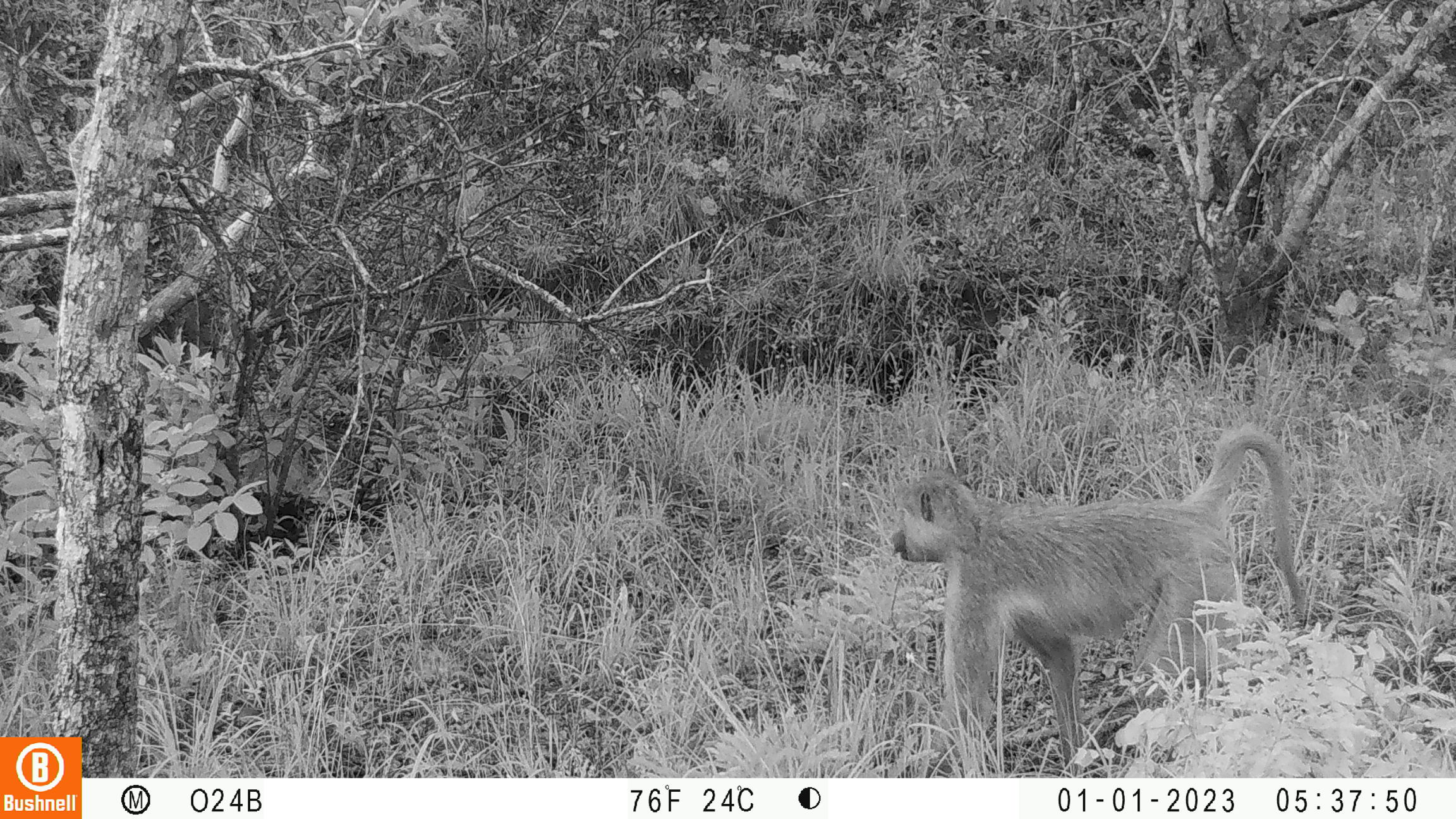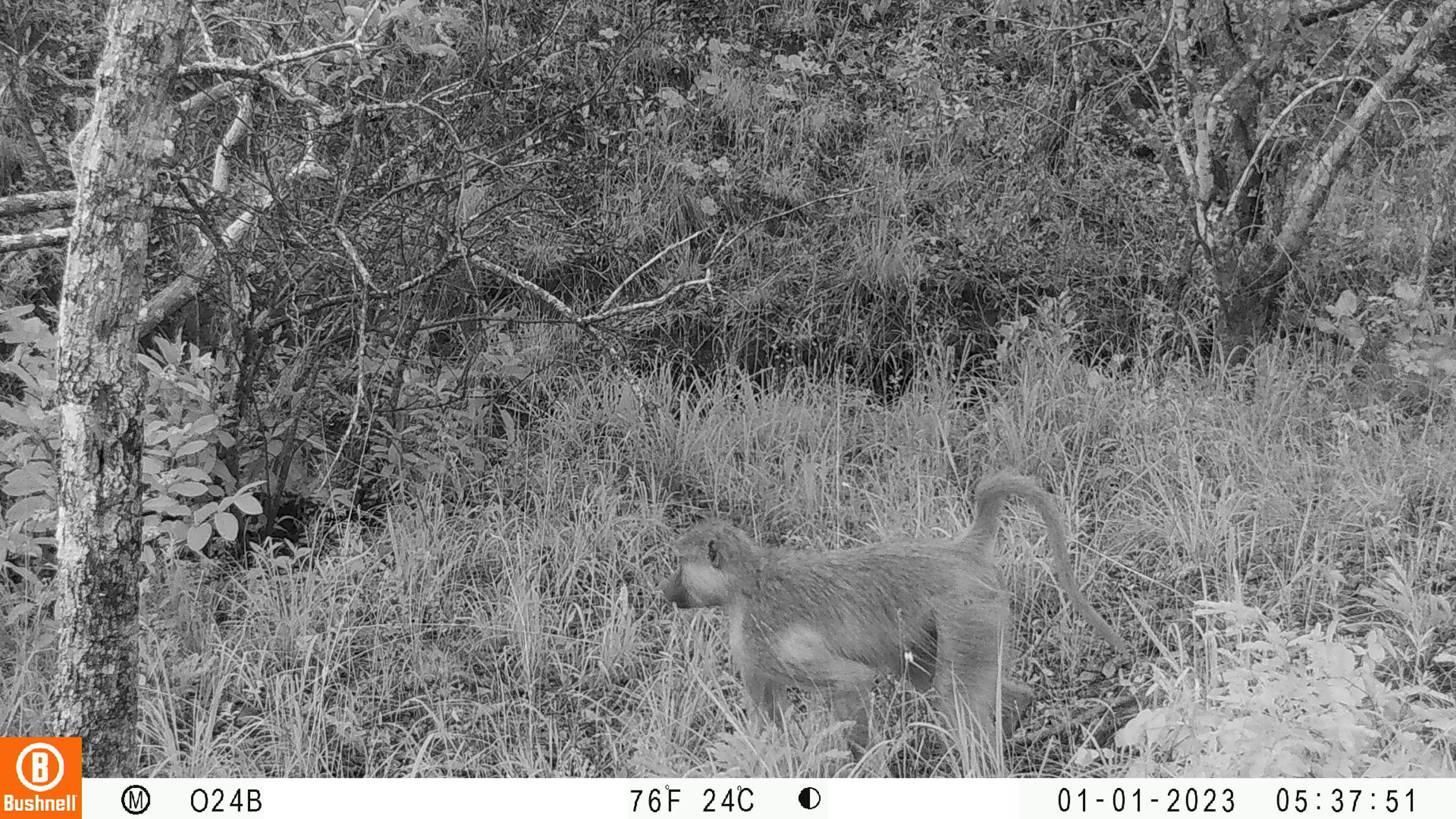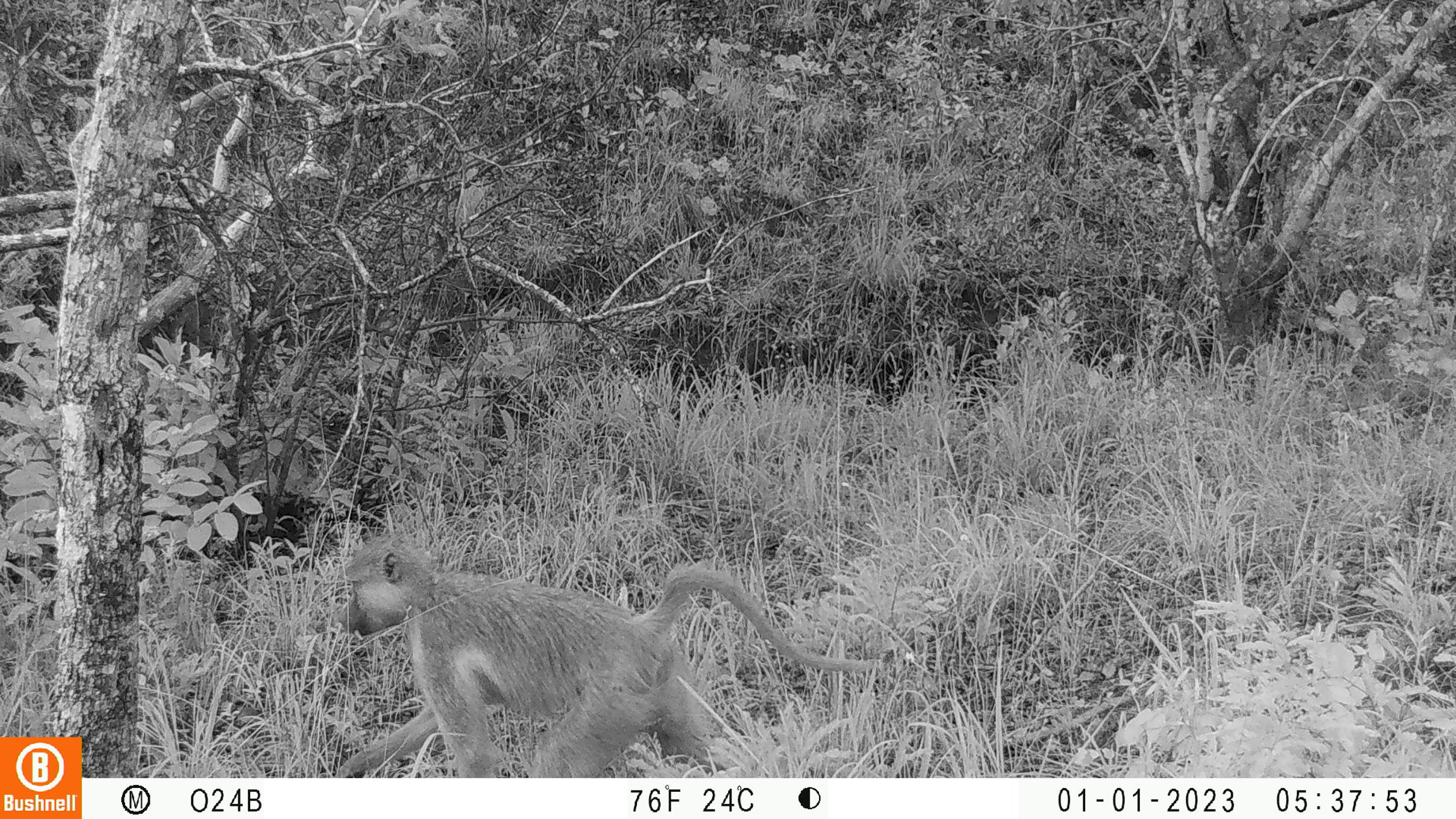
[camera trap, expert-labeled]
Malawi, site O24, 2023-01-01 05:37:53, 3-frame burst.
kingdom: Animalia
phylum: Chordata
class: Mammalia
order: Primates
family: Cercopithecidae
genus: Papio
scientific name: Papio cynocephalus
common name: yellow baboon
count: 1